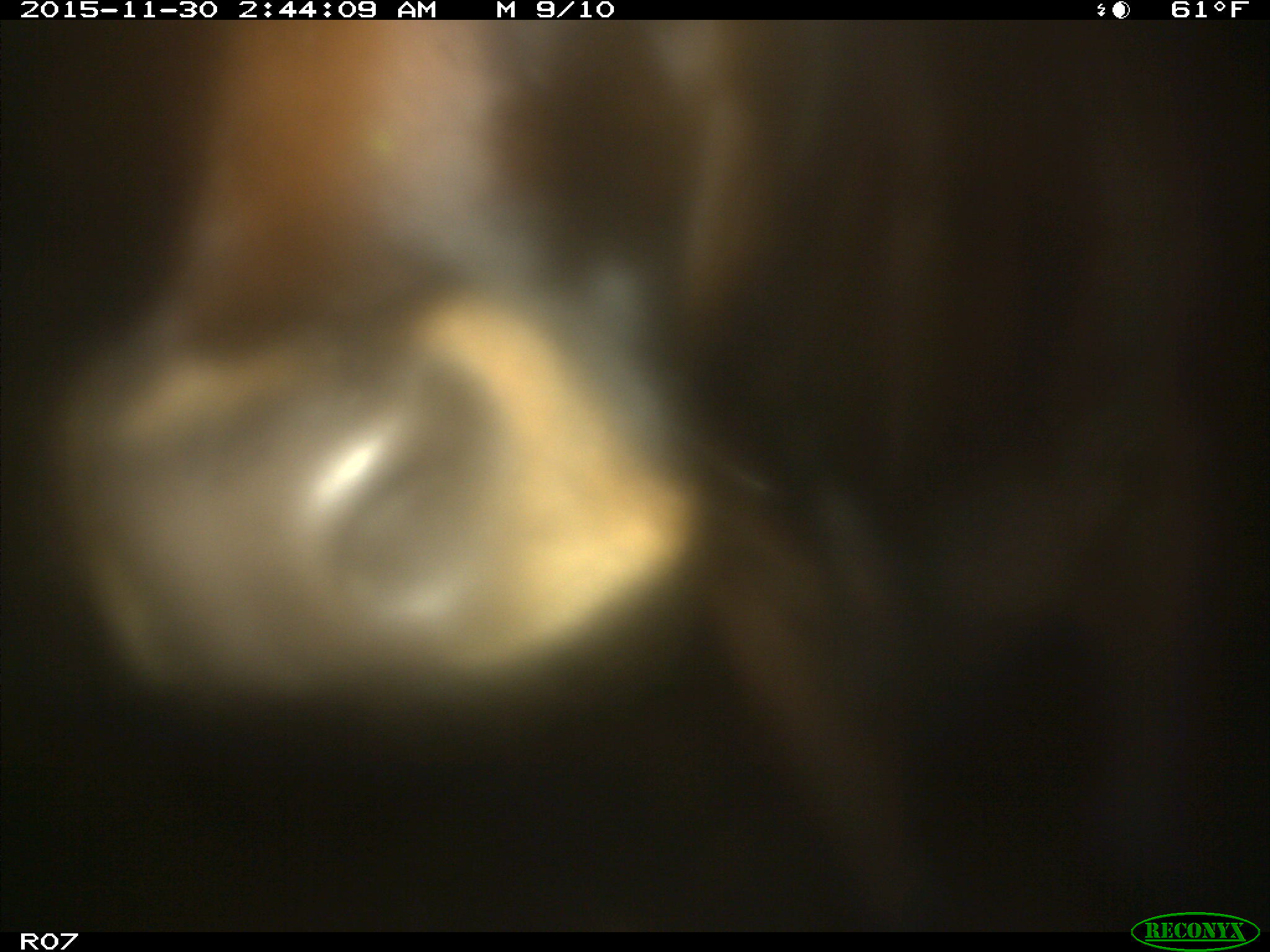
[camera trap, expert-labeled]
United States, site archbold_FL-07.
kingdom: Animalia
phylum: Chordata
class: Mammalia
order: Artiodactyla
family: Bovidae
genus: Bos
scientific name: Bos taurus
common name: domestic cow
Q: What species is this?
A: Bos taurus (domestic cow).